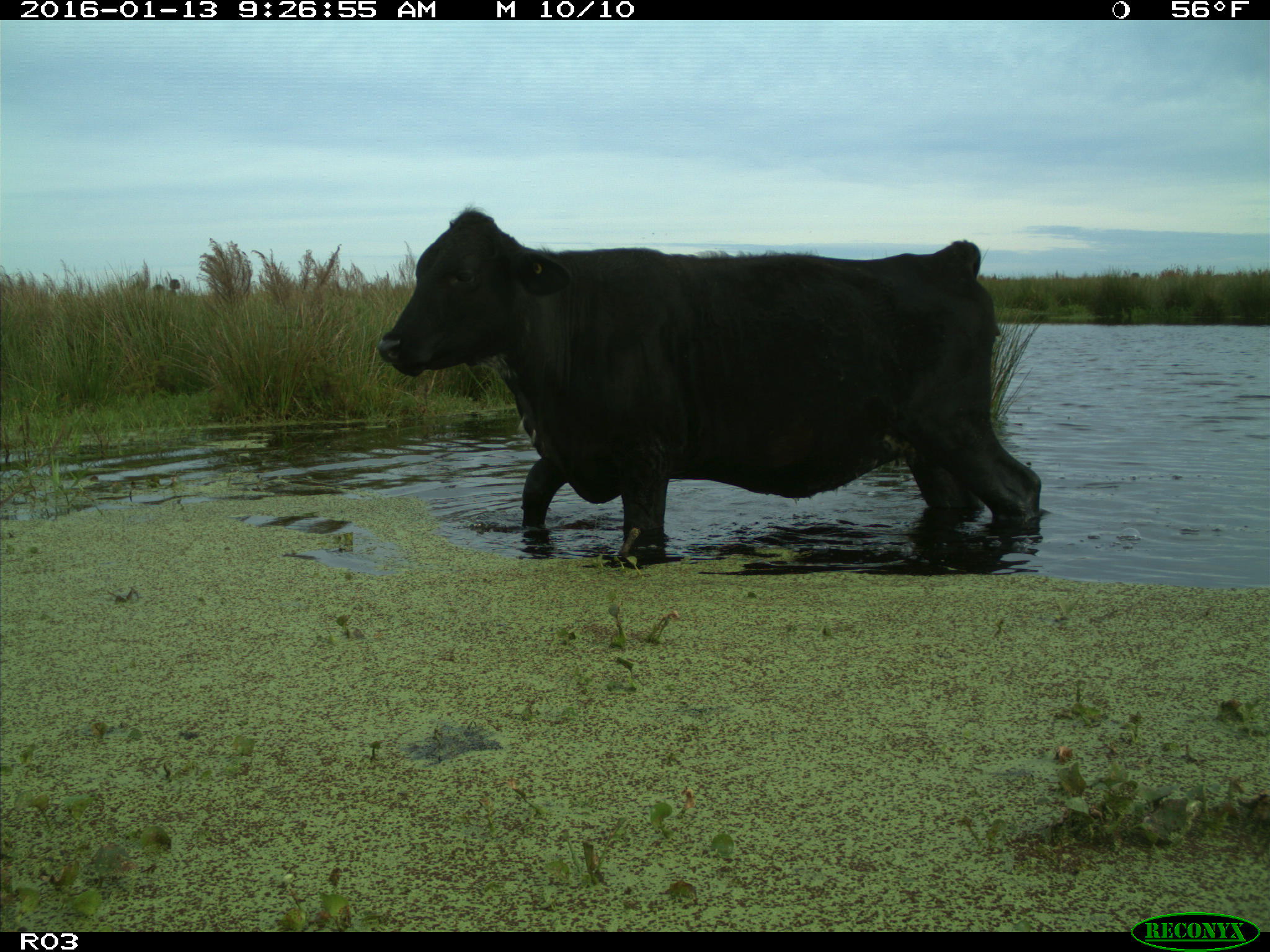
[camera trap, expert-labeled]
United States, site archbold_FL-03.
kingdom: Animalia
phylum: Chordata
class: Mammalia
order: Artiodactyla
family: Bovidae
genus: Bos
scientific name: Bos taurus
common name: domestic cow